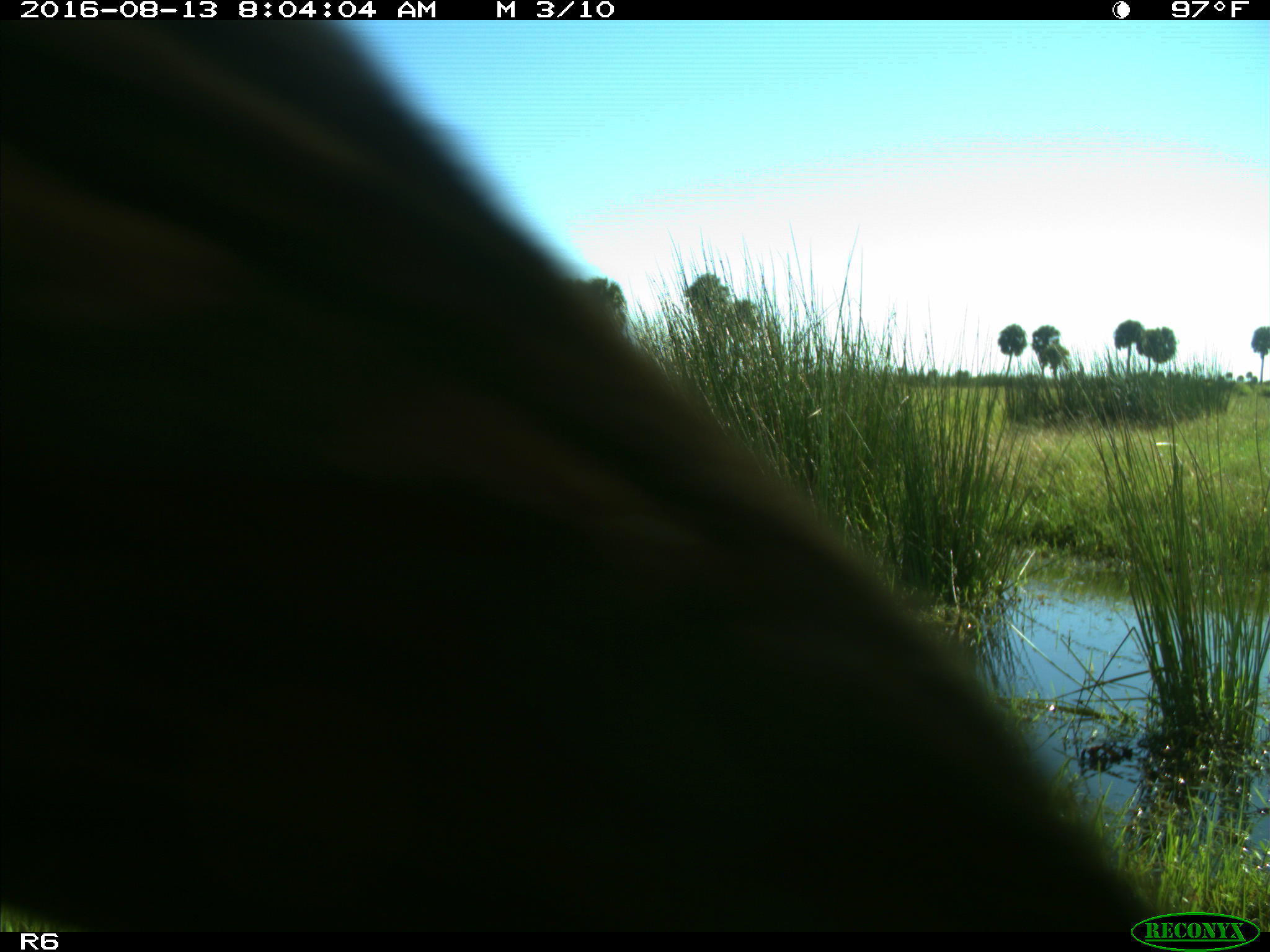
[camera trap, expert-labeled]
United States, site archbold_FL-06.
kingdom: Animalia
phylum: Chordata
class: Mammalia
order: Artiodactyla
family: Bovidae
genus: Bos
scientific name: Bos taurus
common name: domestic cow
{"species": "Bos taurus (domestic cow)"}